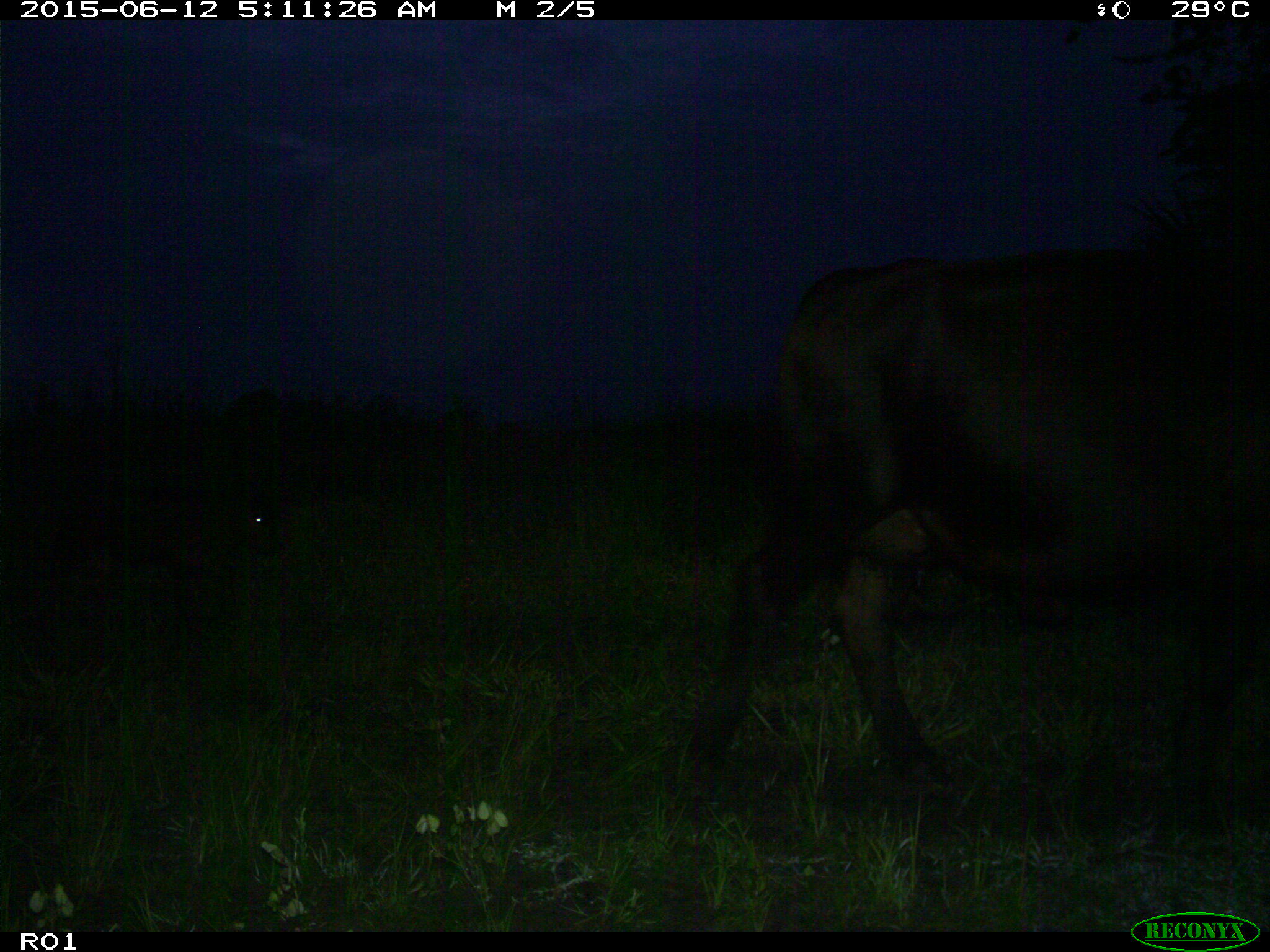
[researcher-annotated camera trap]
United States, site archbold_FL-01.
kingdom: Animalia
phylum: Chordata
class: Mammalia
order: Artiodactyla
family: Bovidae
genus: Bos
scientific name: Bos taurus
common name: domestic cow